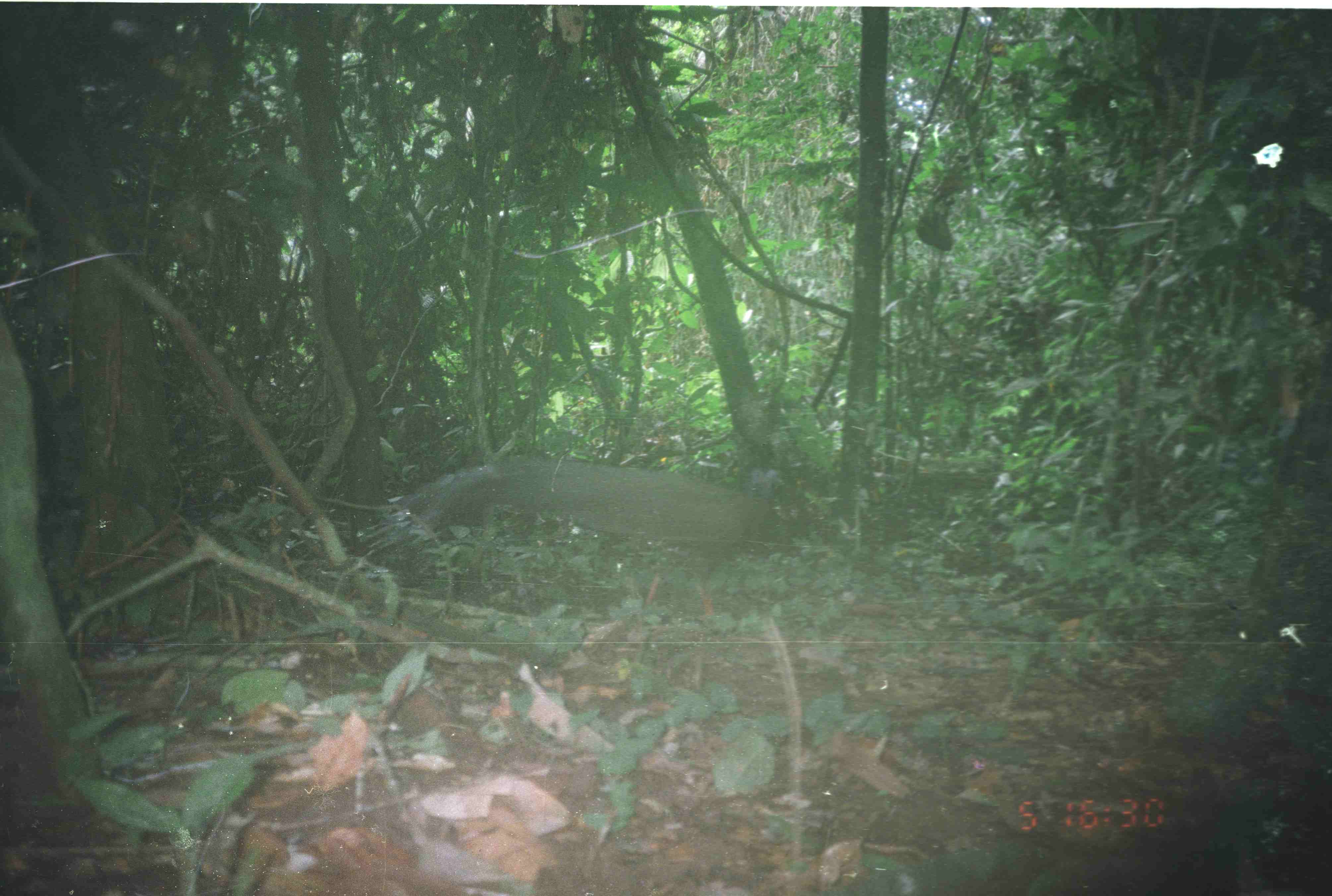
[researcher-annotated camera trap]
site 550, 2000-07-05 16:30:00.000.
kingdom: Animalia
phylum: Chordata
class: Aves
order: Galliformes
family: Phasianidae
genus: Argusianus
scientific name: Argusianus argus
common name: great argus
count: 1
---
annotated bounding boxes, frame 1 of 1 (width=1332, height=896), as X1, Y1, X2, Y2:
argusianus argus: 360, 464, 782, 624